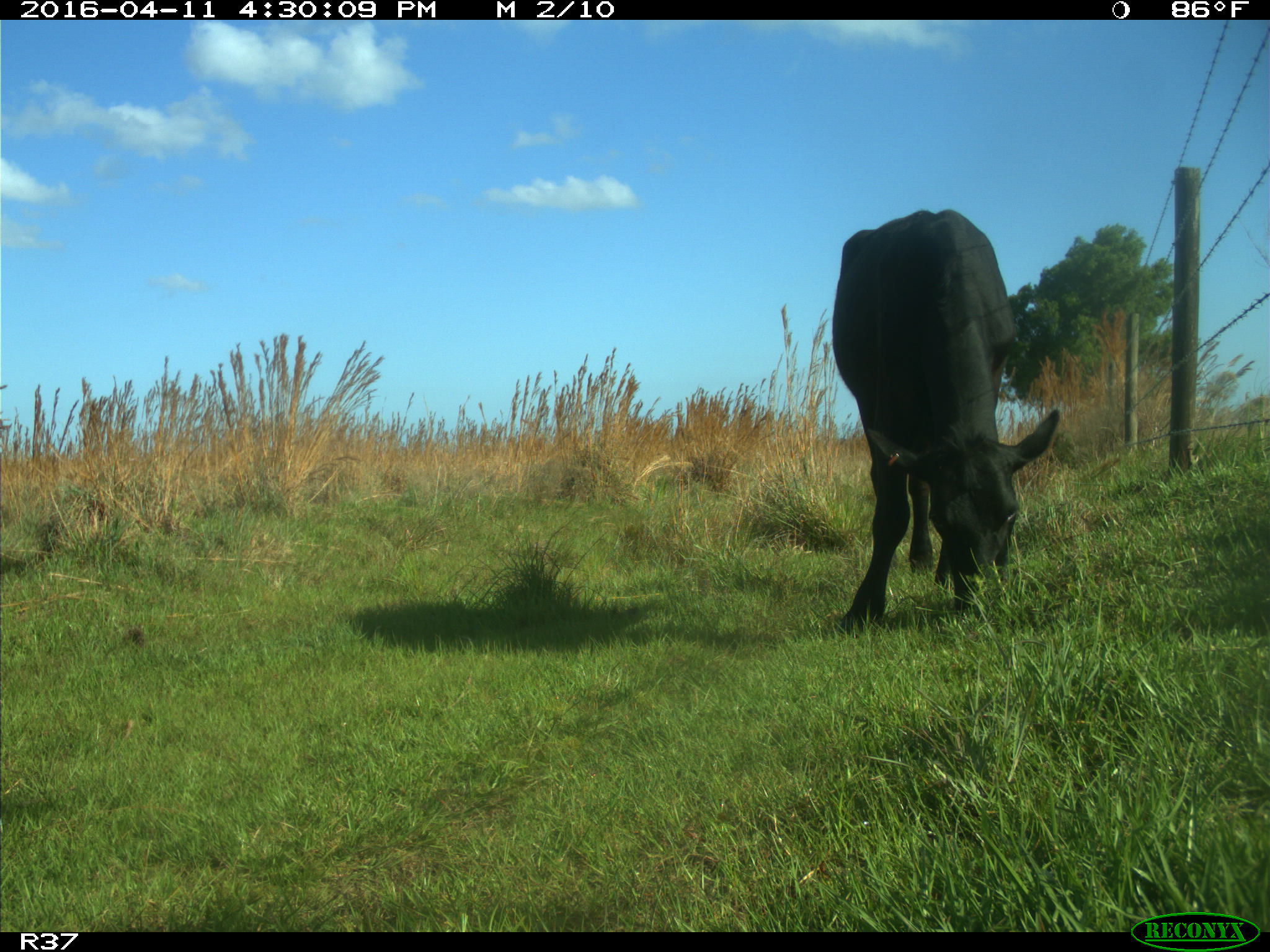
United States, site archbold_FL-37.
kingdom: Animalia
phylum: Chordata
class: Mammalia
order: Artiodactyla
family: Bovidae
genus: Bos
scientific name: Bos taurus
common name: domestic cow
Bos taurus (domestic cow).